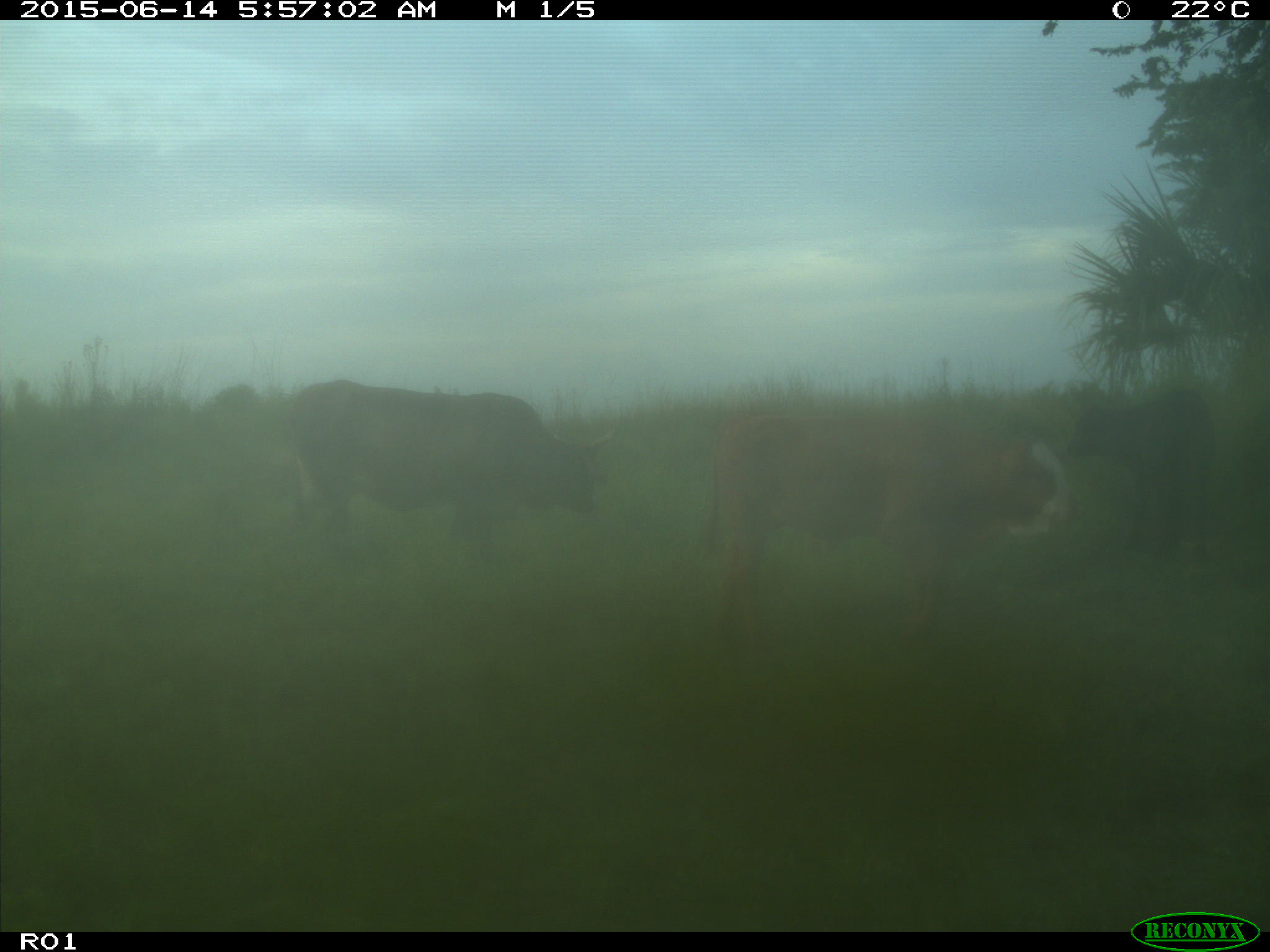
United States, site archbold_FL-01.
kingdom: Animalia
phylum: Chordata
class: Mammalia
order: Artiodactyla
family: Bovidae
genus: Bos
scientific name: Bos taurus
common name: domestic cow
Bos taurus (domestic cow).